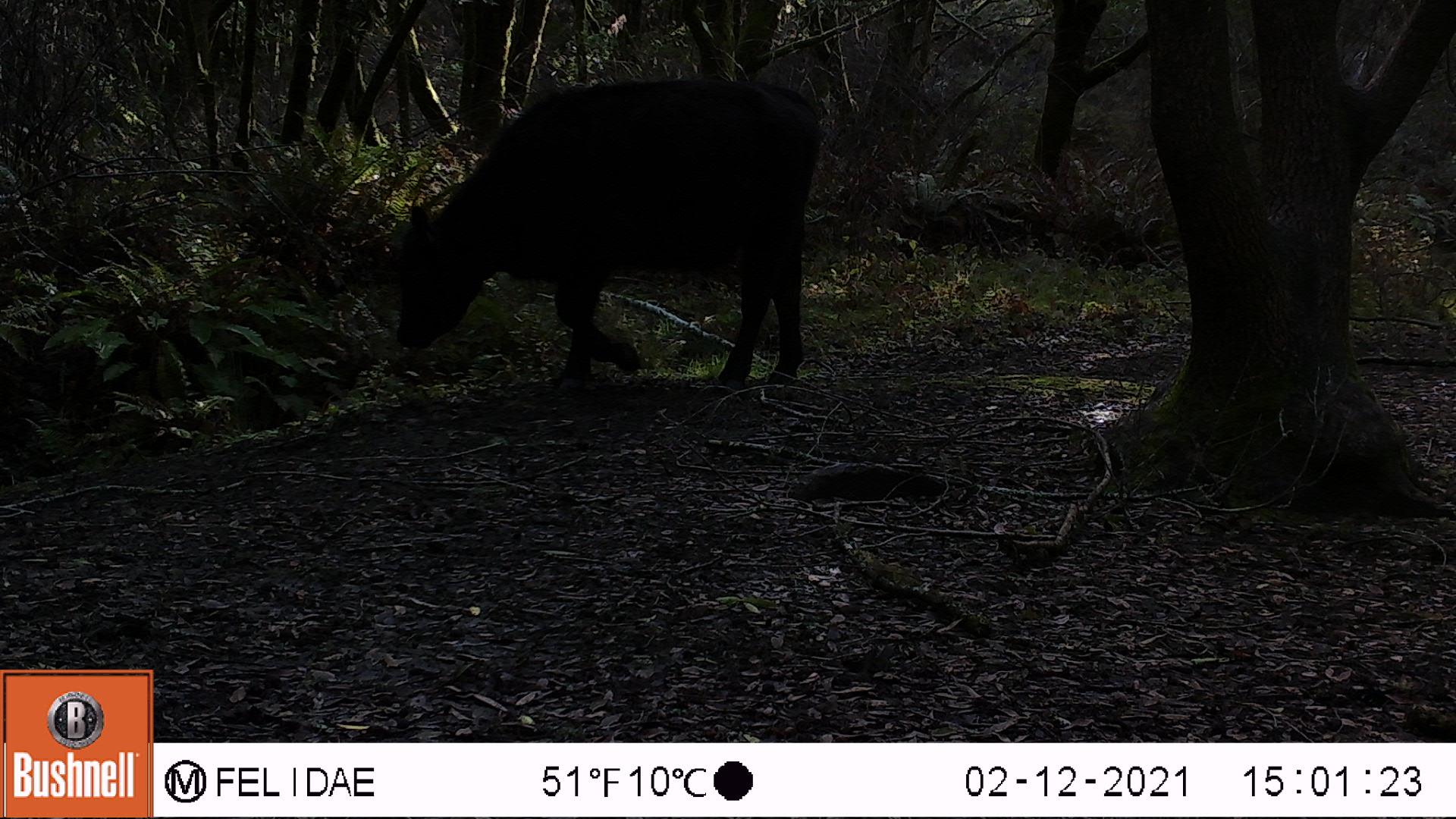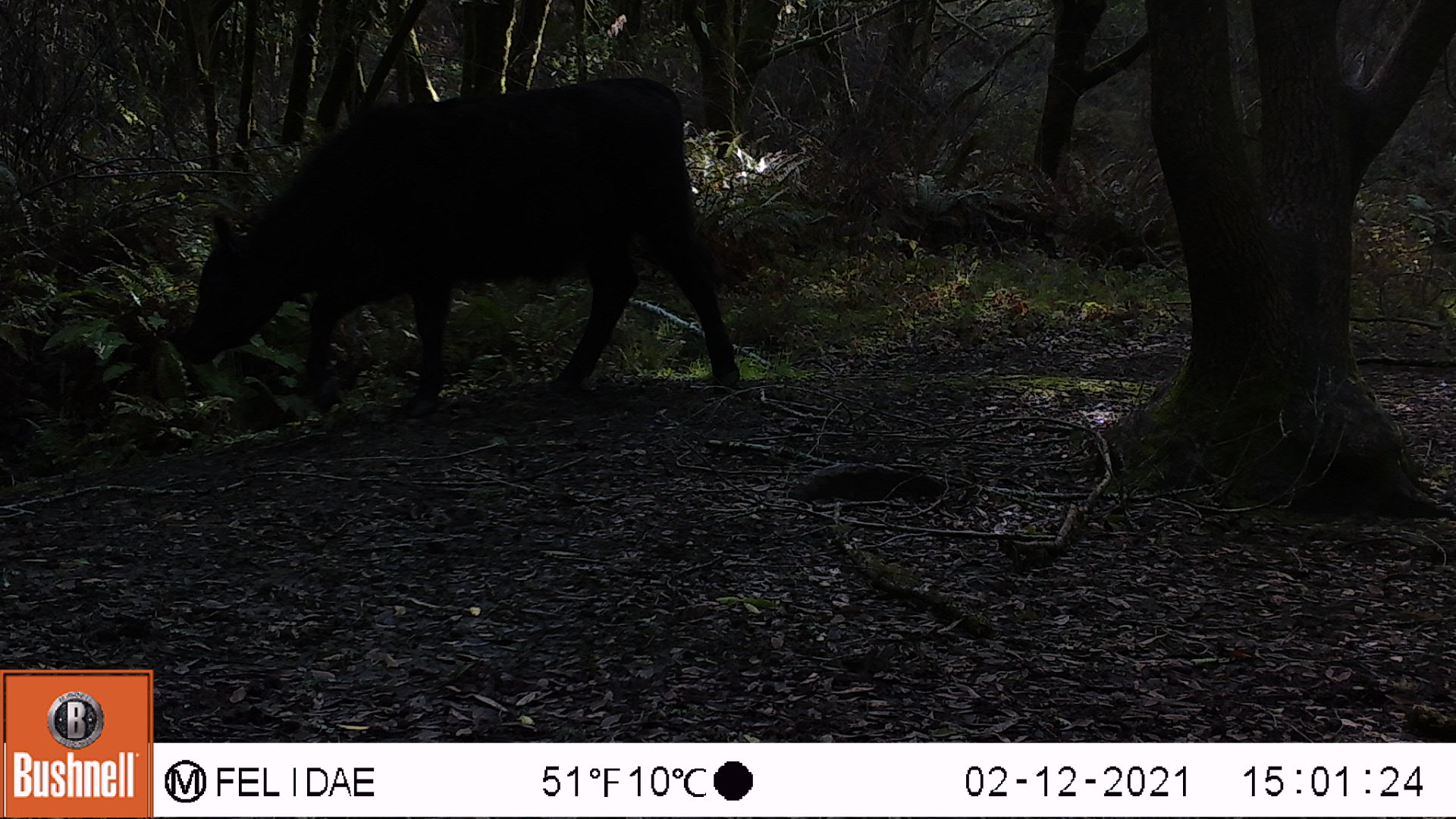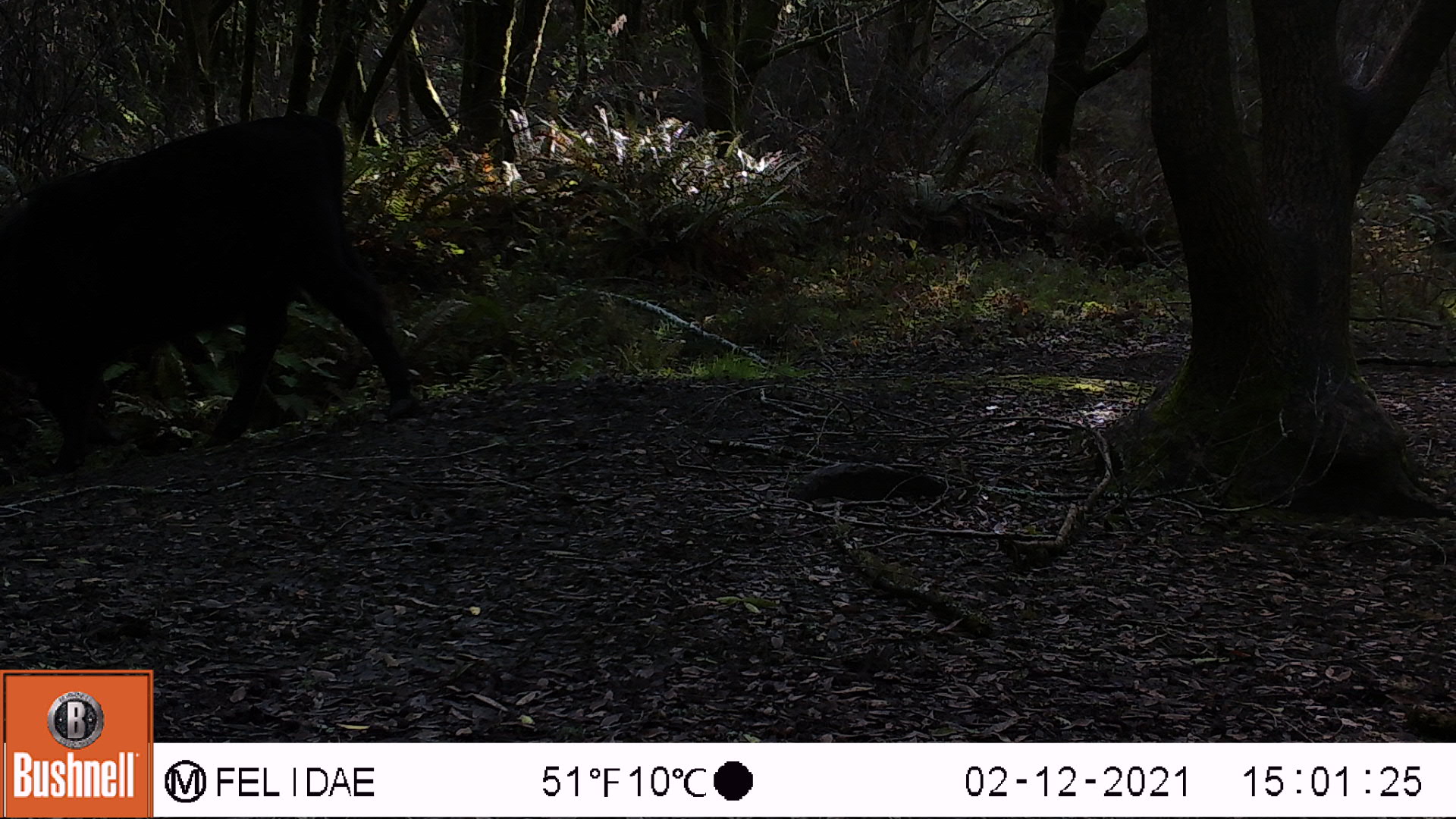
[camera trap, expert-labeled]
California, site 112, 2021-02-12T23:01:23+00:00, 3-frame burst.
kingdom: Animalia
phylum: Chordata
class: Mammalia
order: Artiodactyla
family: Bovidae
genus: Bos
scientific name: Bos taurus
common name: domestic cattle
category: cattle